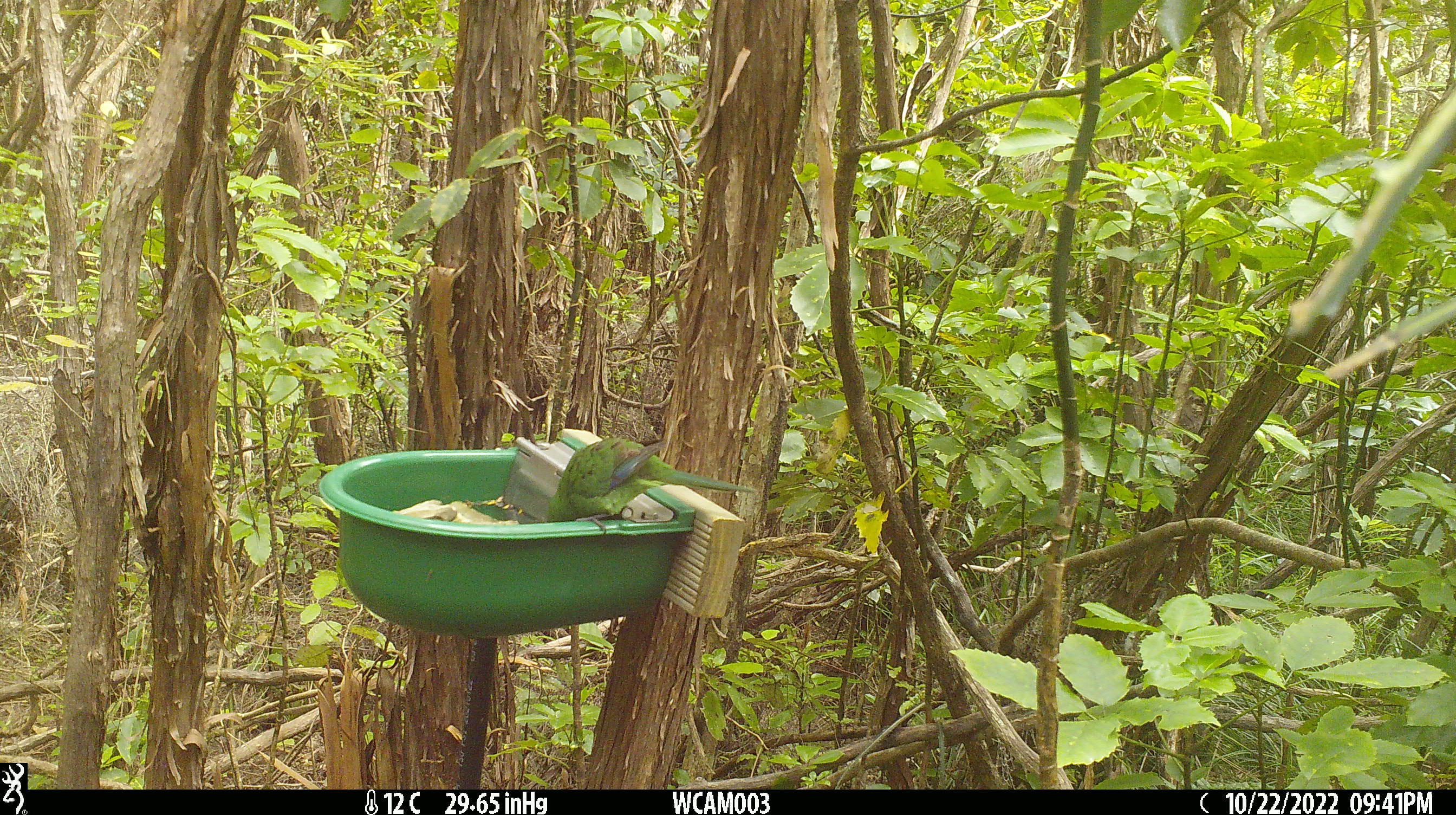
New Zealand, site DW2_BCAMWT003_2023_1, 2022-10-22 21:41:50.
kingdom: Animalia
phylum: Chordata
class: Aves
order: Psittaciformes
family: Psittaculidae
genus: Cyanoramphus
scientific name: Cyanoramphus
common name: parakeet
Parakeet (Cyanoramphus).